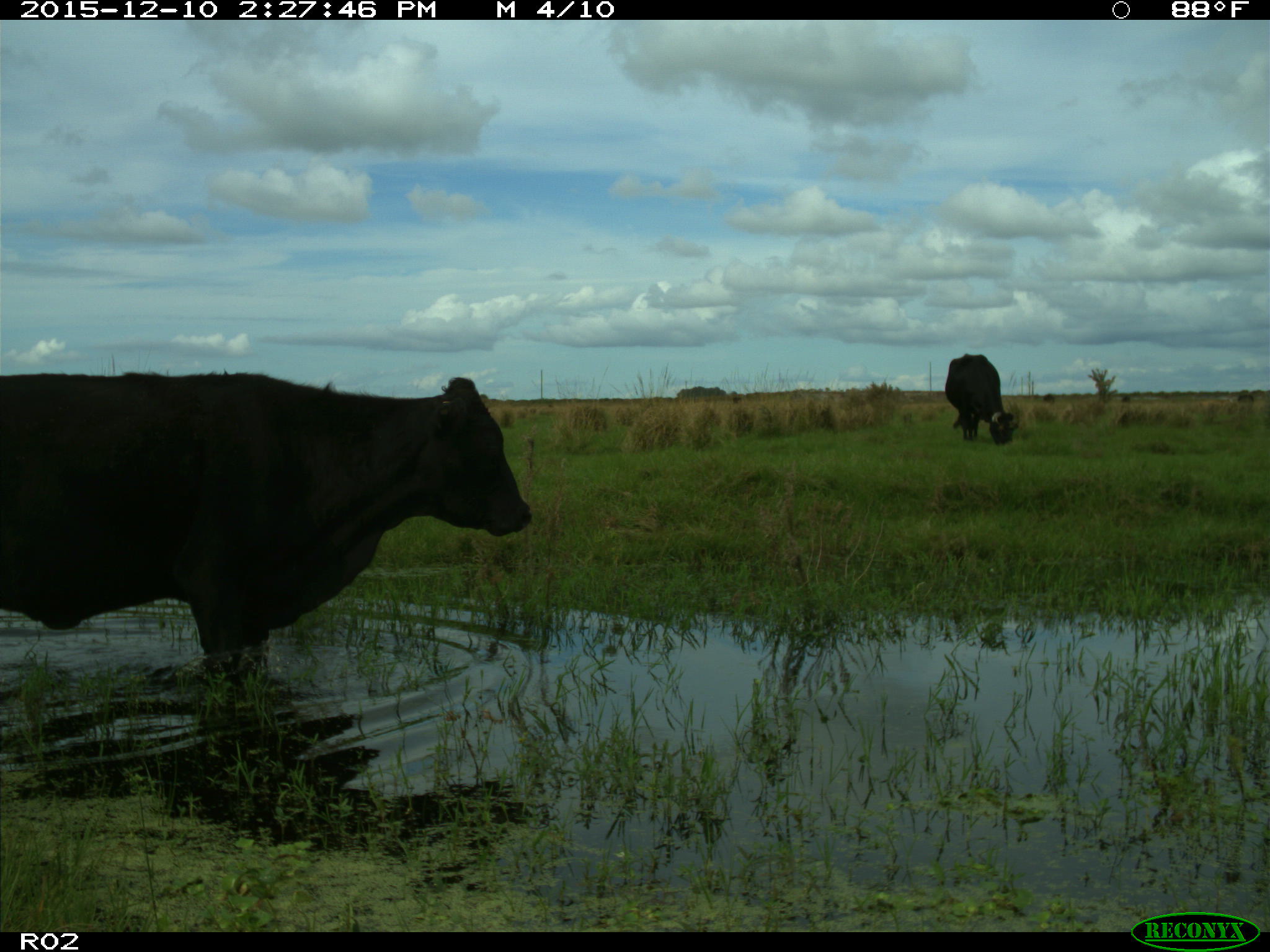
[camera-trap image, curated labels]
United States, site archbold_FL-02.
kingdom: Animalia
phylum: Chordata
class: Mammalia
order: Artiodactyla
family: Bovidae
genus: Bos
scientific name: Bos taurus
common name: domestic cow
Bos taurus (domestic cow).